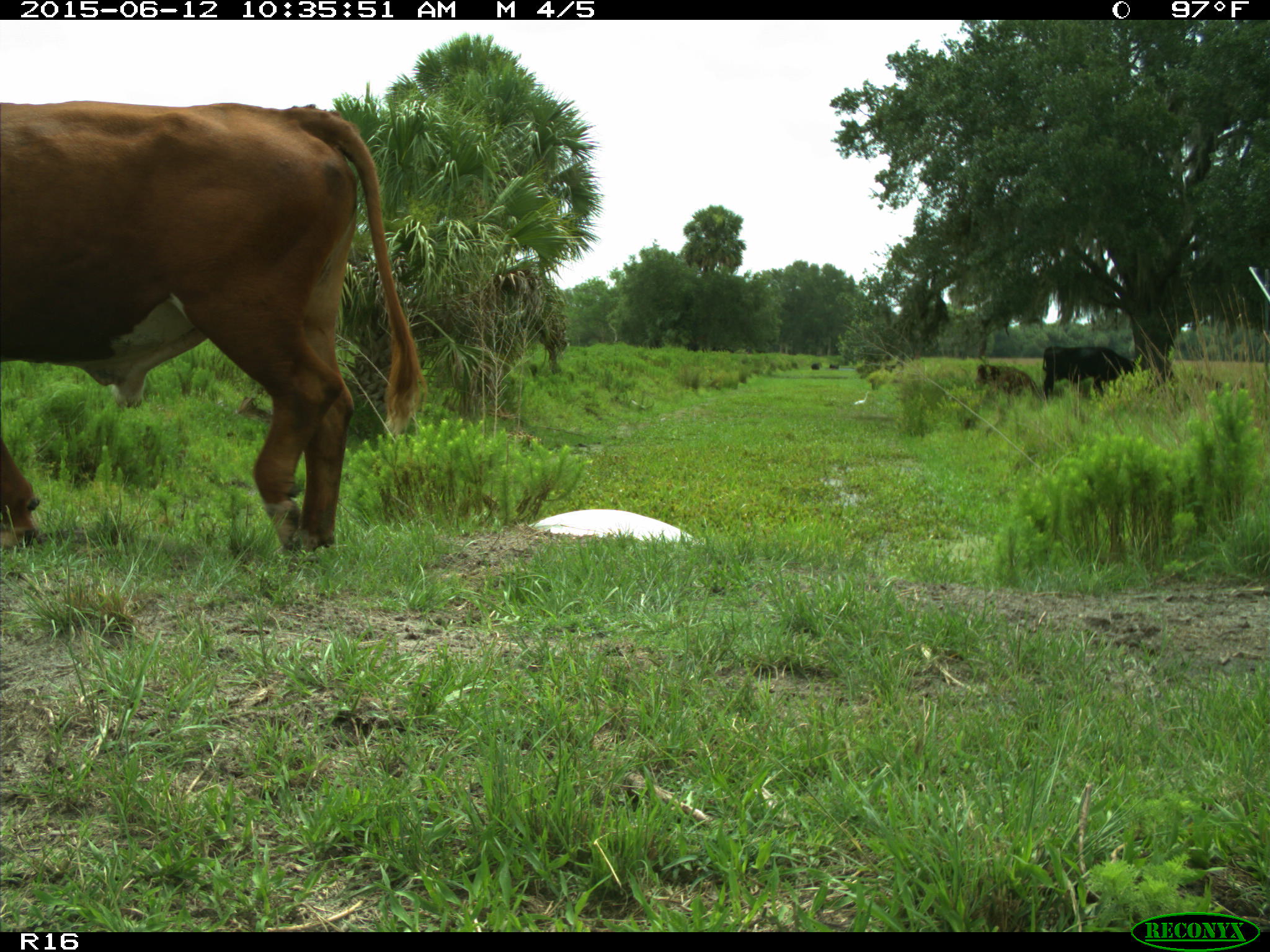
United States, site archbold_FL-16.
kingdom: Animalia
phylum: Chordata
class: Mammalia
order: Artiodactyla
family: Bovidae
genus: Bos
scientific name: Bos taurus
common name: domestic cow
Bos taurus (domestic cow).